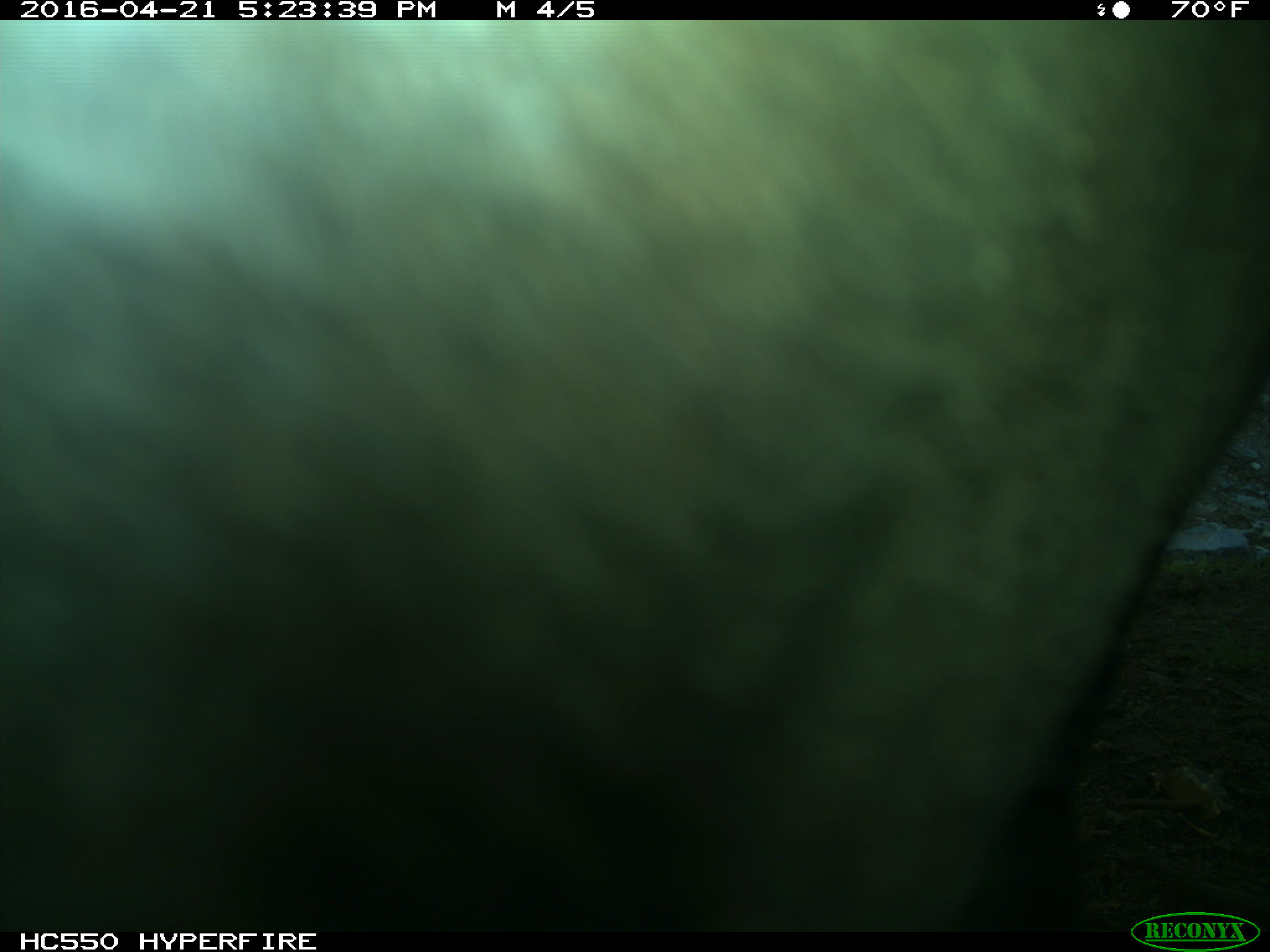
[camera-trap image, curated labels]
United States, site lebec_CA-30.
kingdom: Animalia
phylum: Chordata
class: Mammalia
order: Artiodactyla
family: Bovidae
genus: Bos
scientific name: Bos taurus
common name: domestic cow